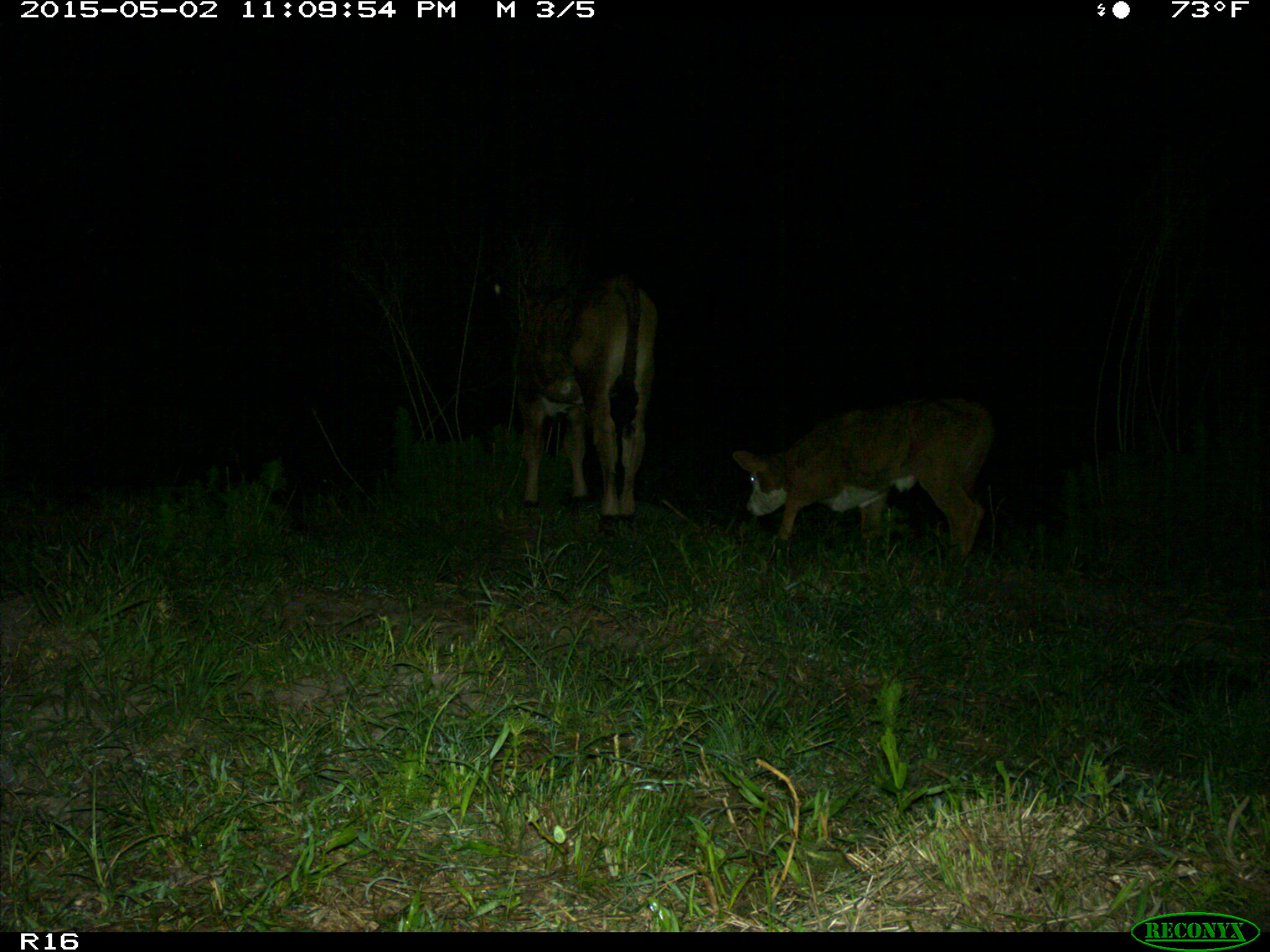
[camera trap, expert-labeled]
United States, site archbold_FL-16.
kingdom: Animalia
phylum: Chordata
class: Mammalia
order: Artiodactyla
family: Bovidae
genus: Bos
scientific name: Bos taurus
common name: domestic cow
Bos taurus (domestic cow).